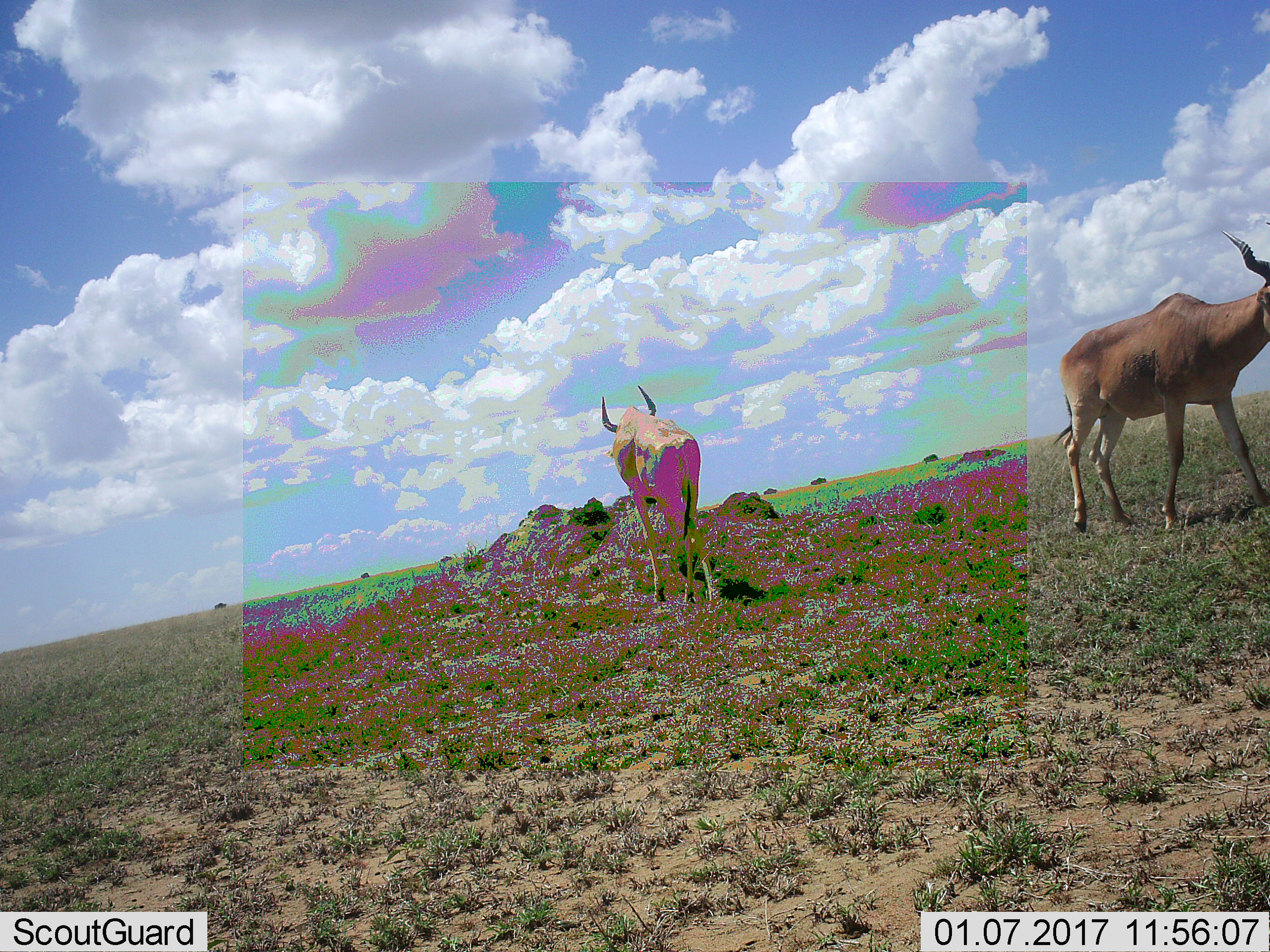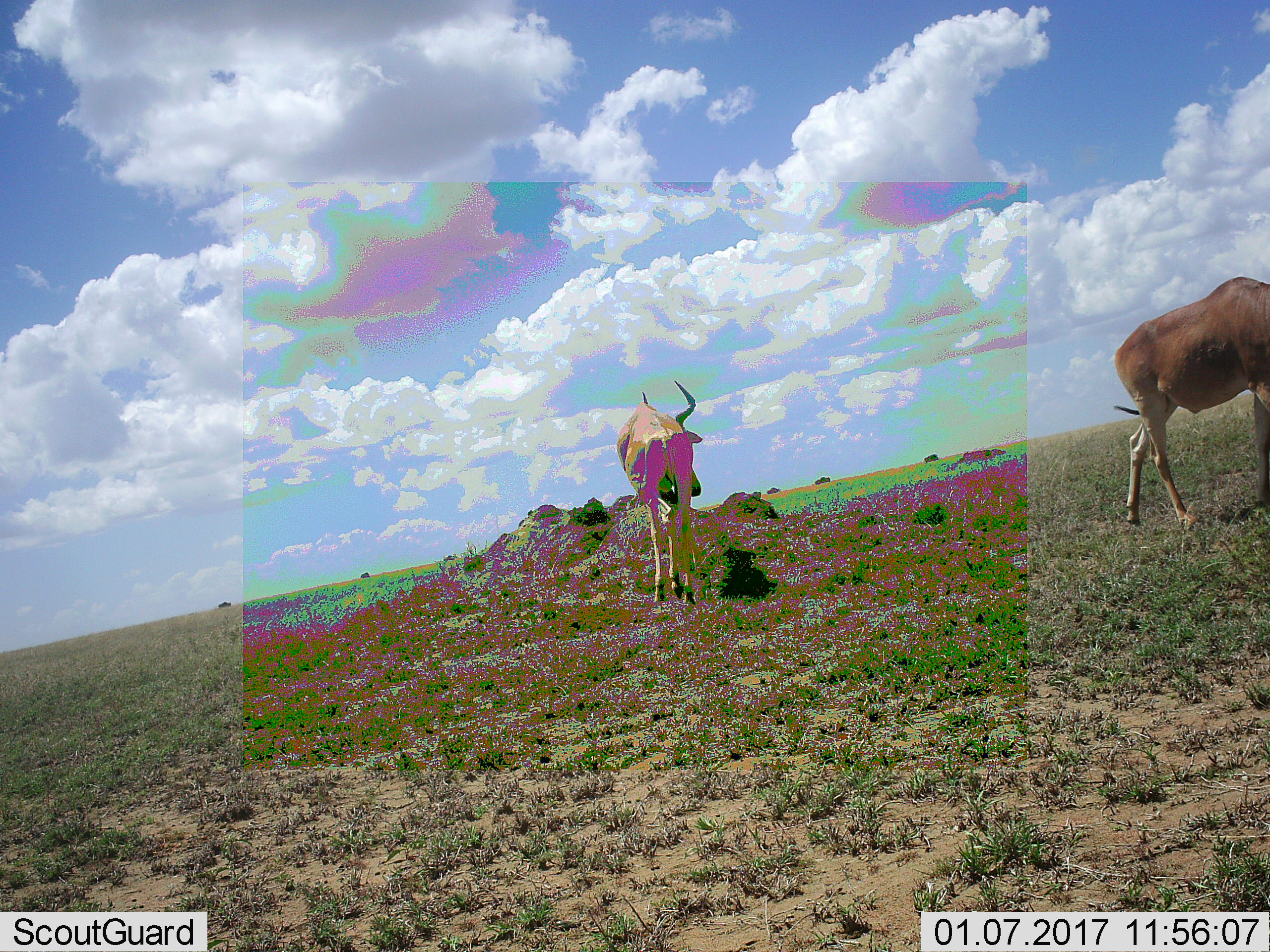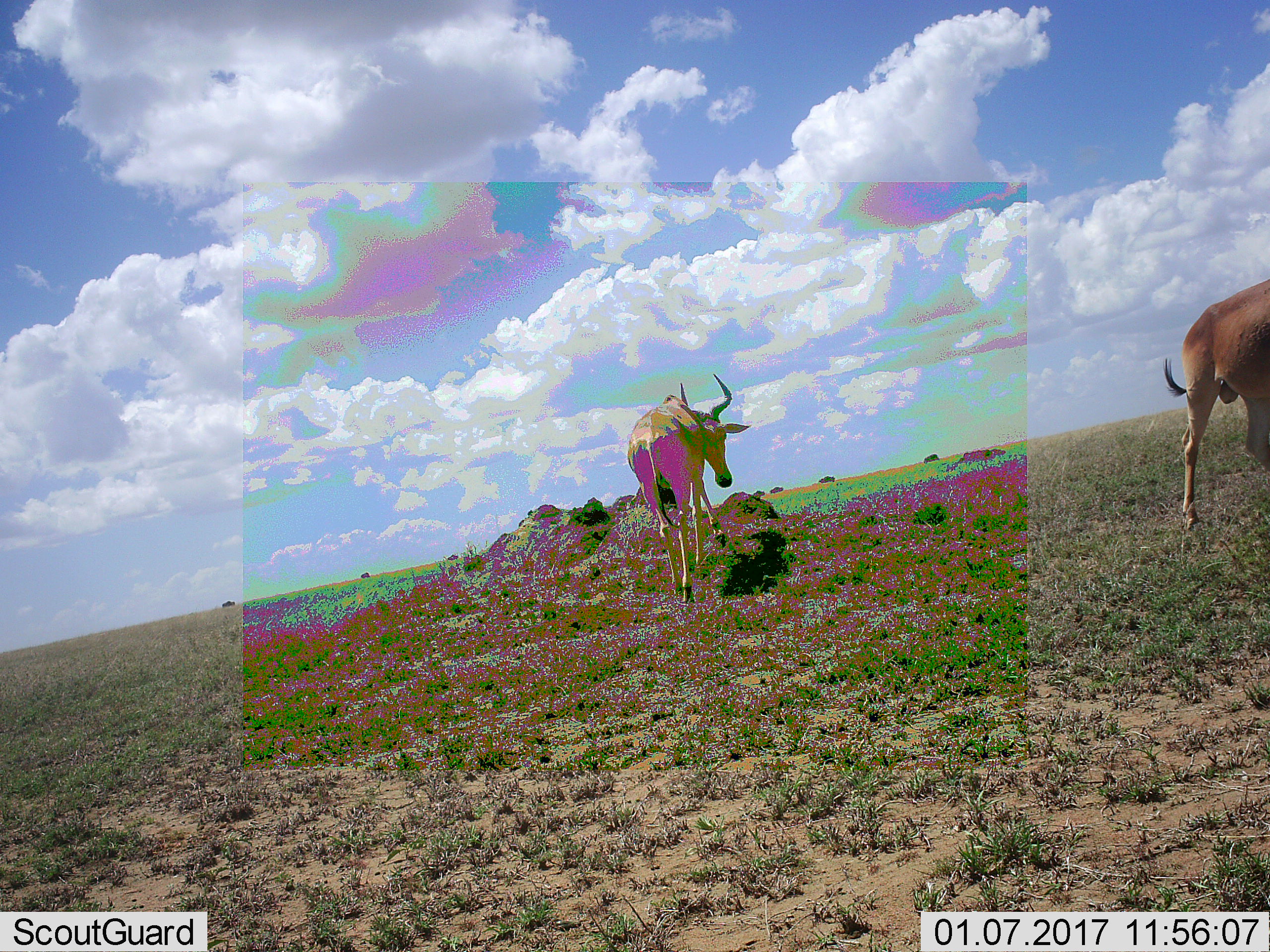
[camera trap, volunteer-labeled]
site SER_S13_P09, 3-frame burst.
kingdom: Animalia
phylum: Chordata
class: Mammalia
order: Artiodactyla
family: Bovidae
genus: Alcelaphus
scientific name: Alcelaphus buselaphus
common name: hartebeest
Hartebeest (Alcelaphus buselaphus), count 2. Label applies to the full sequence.